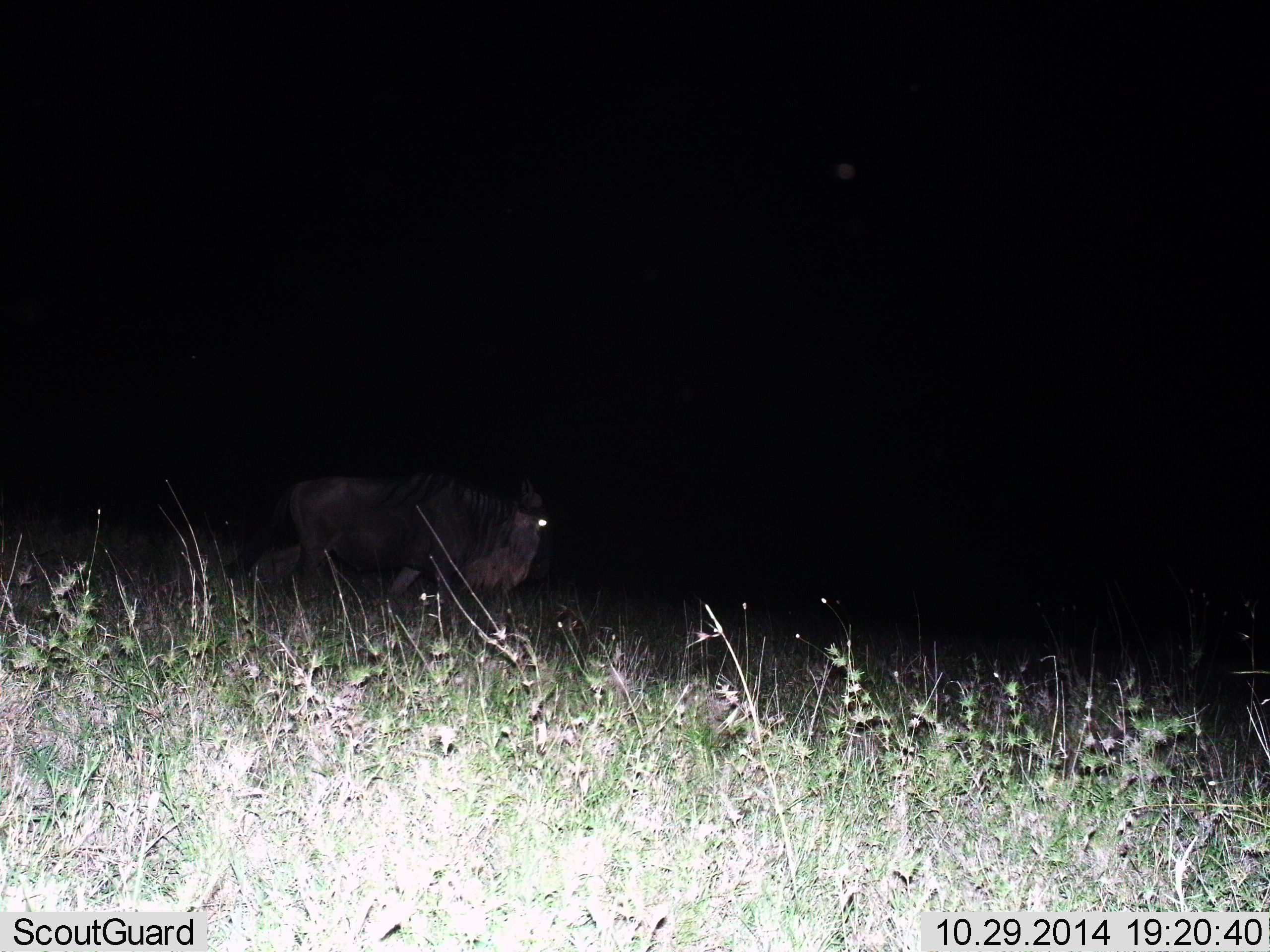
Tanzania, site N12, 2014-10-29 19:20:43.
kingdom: Animalia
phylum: Chordata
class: Mammalia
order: Artiodactyla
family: Bovidae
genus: Connochaetes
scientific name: Connochaetes taurinus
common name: blue wildebeest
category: wildebeest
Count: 1.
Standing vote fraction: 20%.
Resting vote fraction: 0%.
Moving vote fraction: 80%.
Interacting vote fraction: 0%.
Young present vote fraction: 0%.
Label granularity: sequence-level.